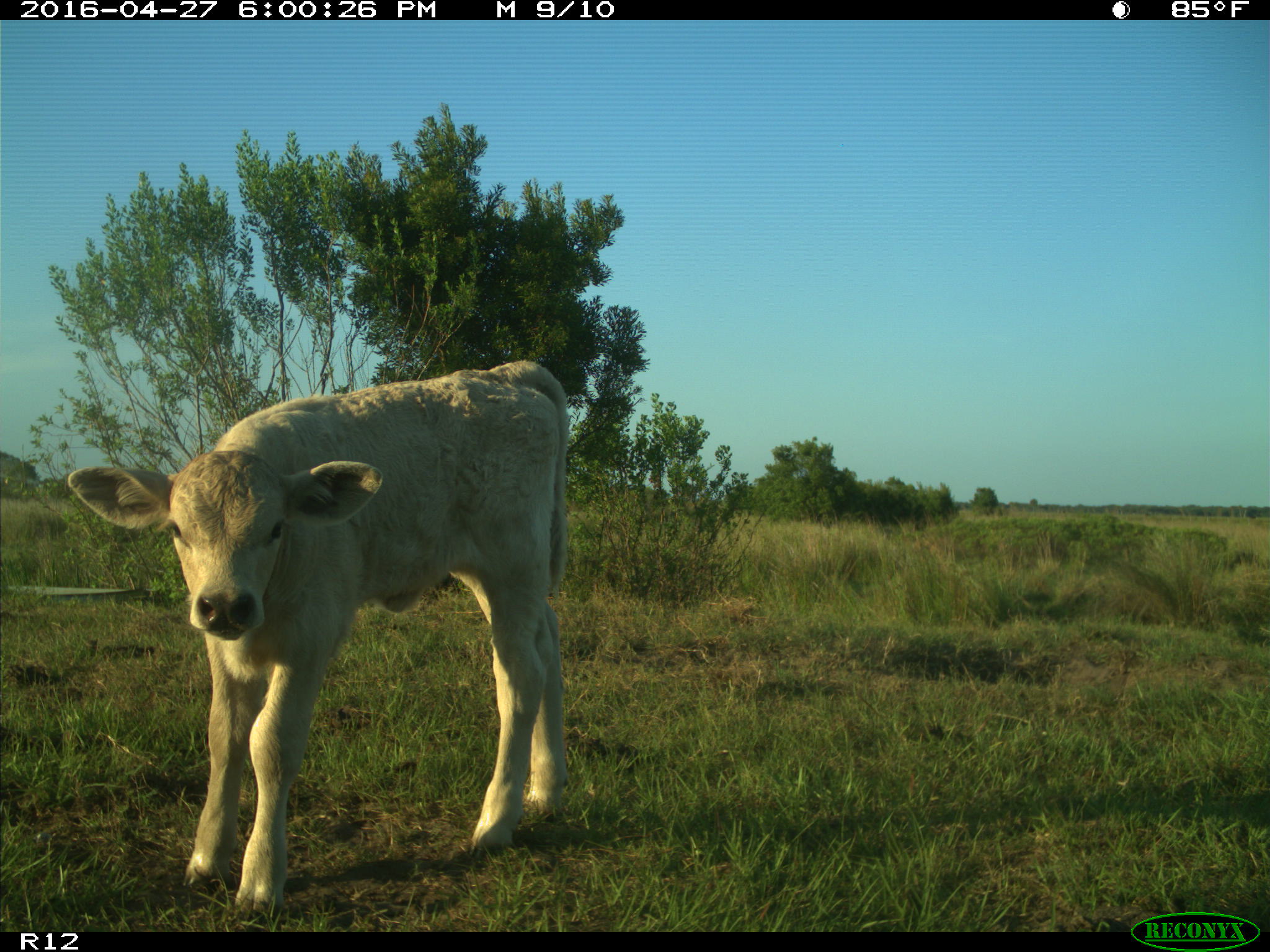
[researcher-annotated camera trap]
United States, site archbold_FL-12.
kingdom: Animalia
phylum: Chordata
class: Mammalia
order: Artiodactyla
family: Bovidae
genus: Bos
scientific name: Bos taurus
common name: domestic cow